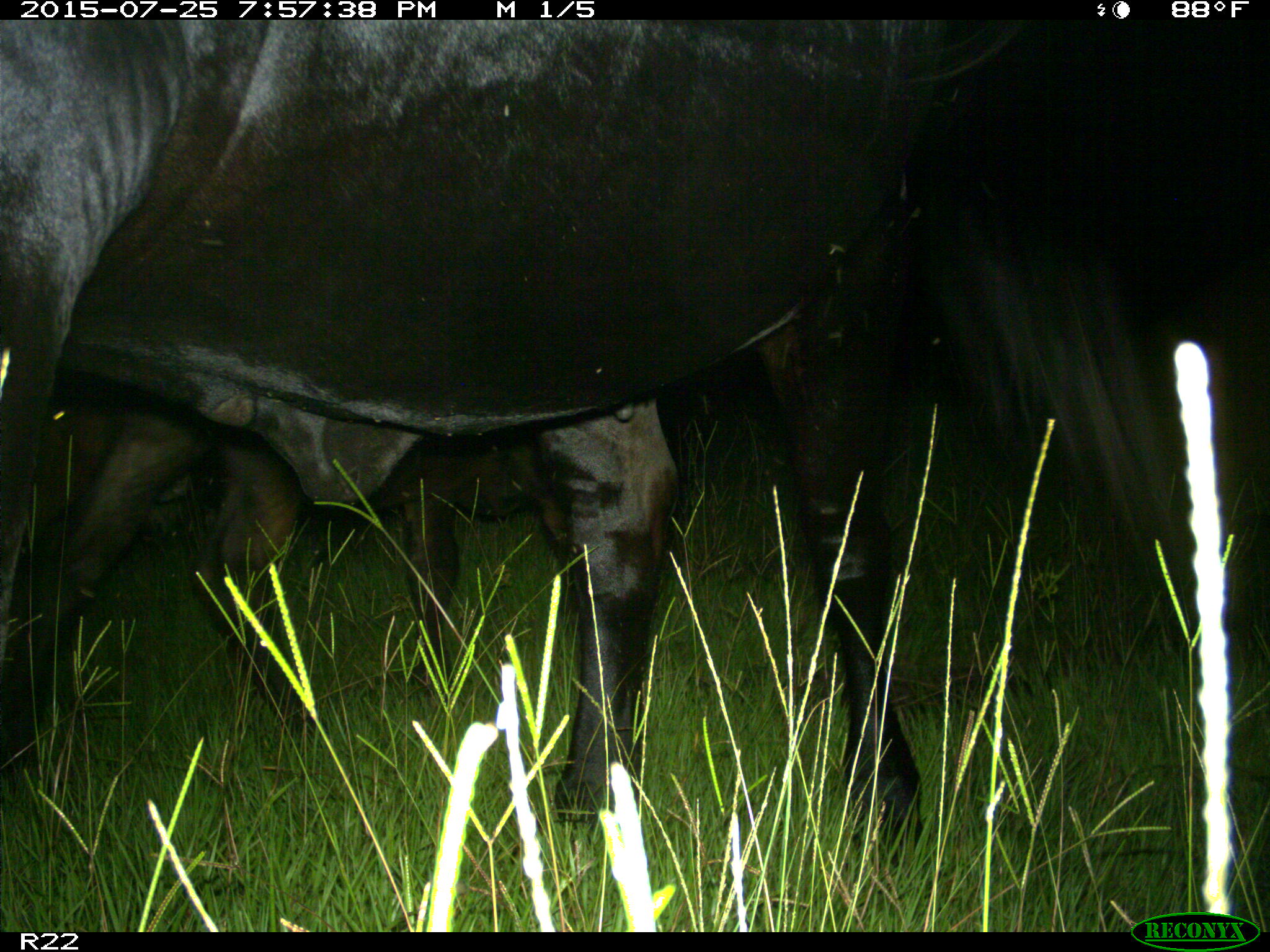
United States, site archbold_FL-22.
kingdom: Animalia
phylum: Chordata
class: Mammalia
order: Artiodactyla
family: Bovidae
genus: Bos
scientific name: Bos taurus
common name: domestic cow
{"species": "Bos taurus (domestic cow)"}